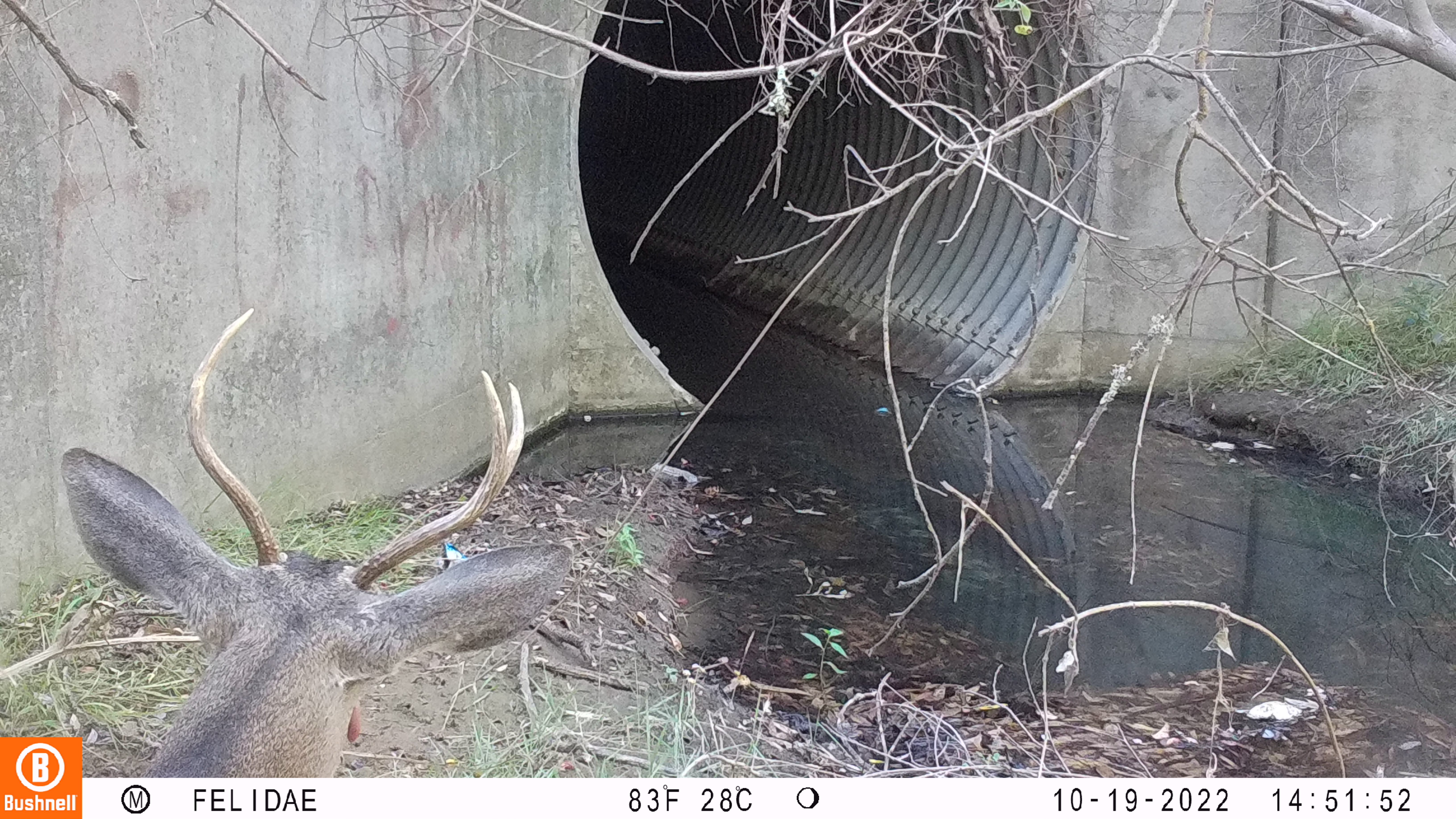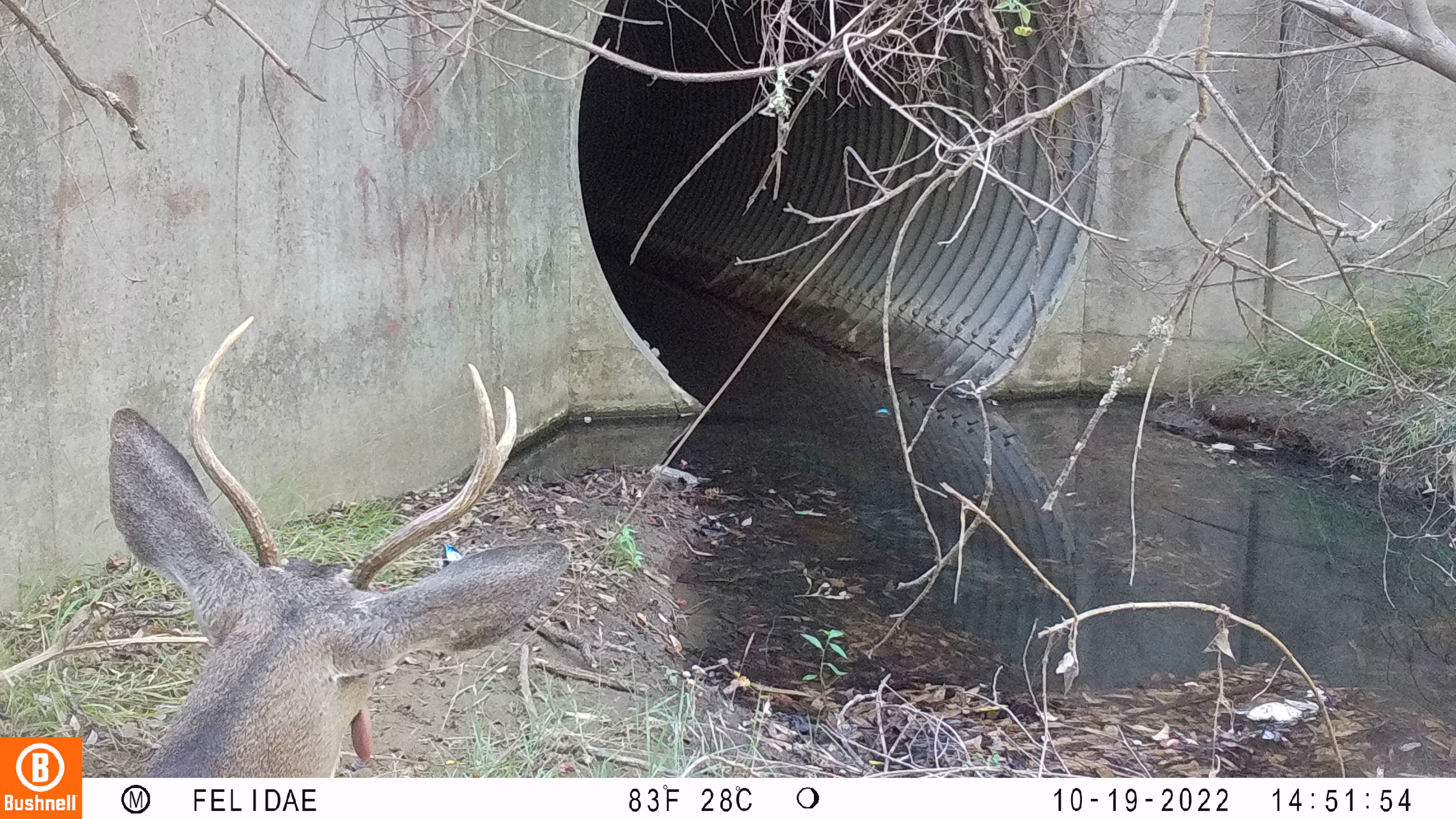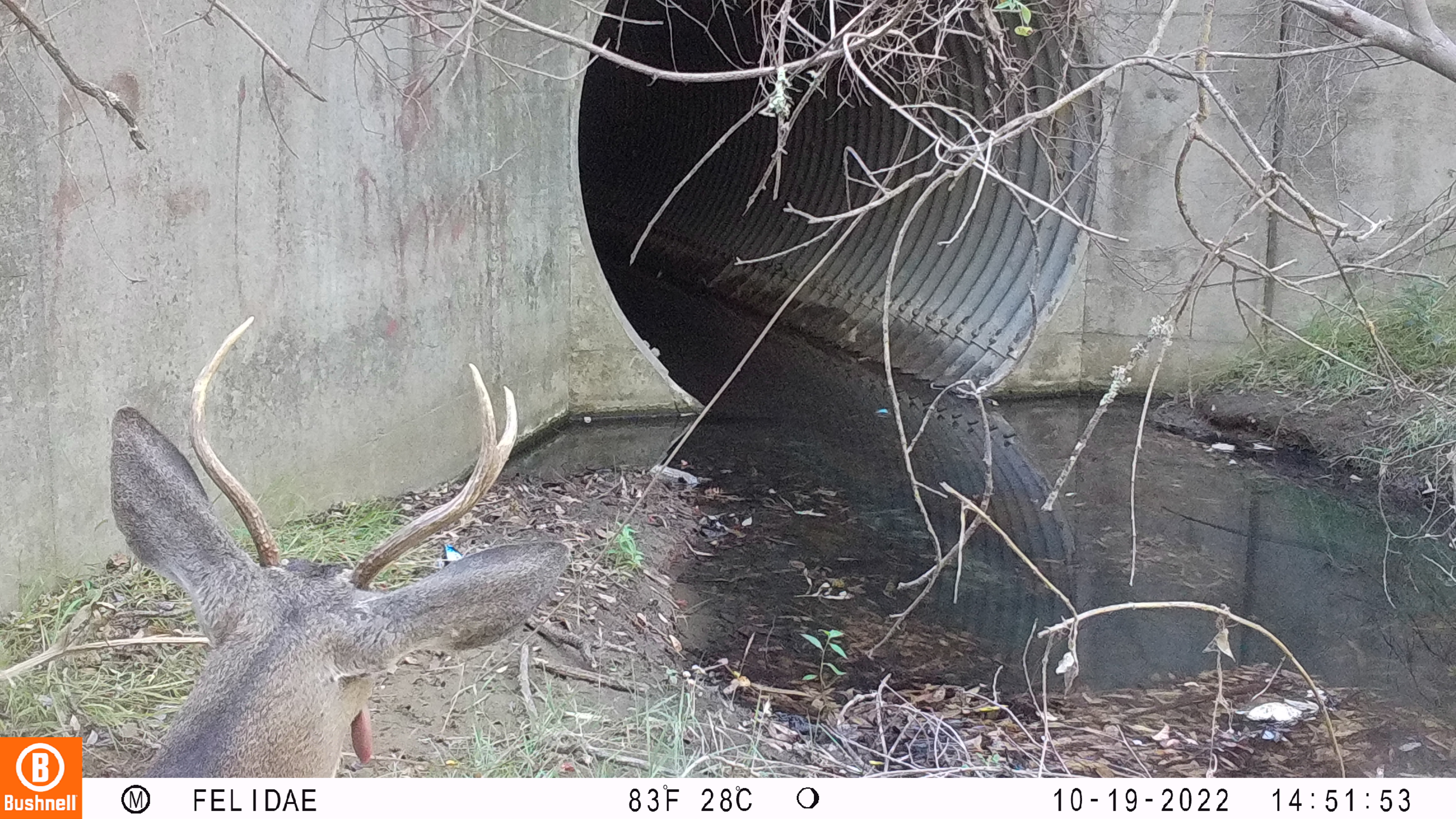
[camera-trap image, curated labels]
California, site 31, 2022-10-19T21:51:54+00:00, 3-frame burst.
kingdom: Animalia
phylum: Chordata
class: Mammalia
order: Artiodactyla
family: Cervidae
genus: Odocoileus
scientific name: Odocoileus hemionus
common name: mule deer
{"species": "mule deer (Odocoileus hemionus)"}